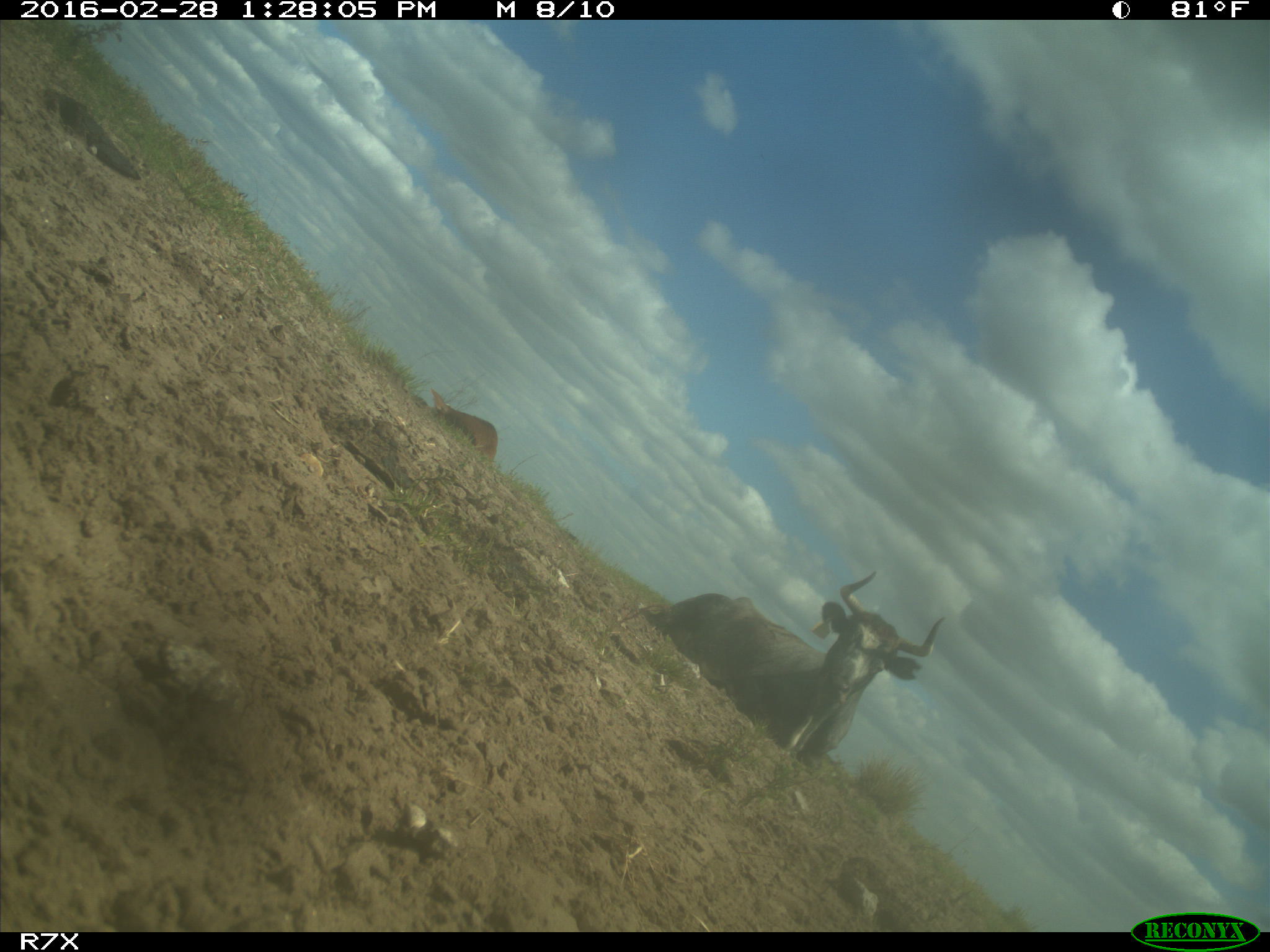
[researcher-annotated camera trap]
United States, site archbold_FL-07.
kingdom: Animalia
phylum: Chordata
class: Mammalia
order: Artiodactyla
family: Bovidae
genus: Bos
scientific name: Bos taurus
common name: domestic cow